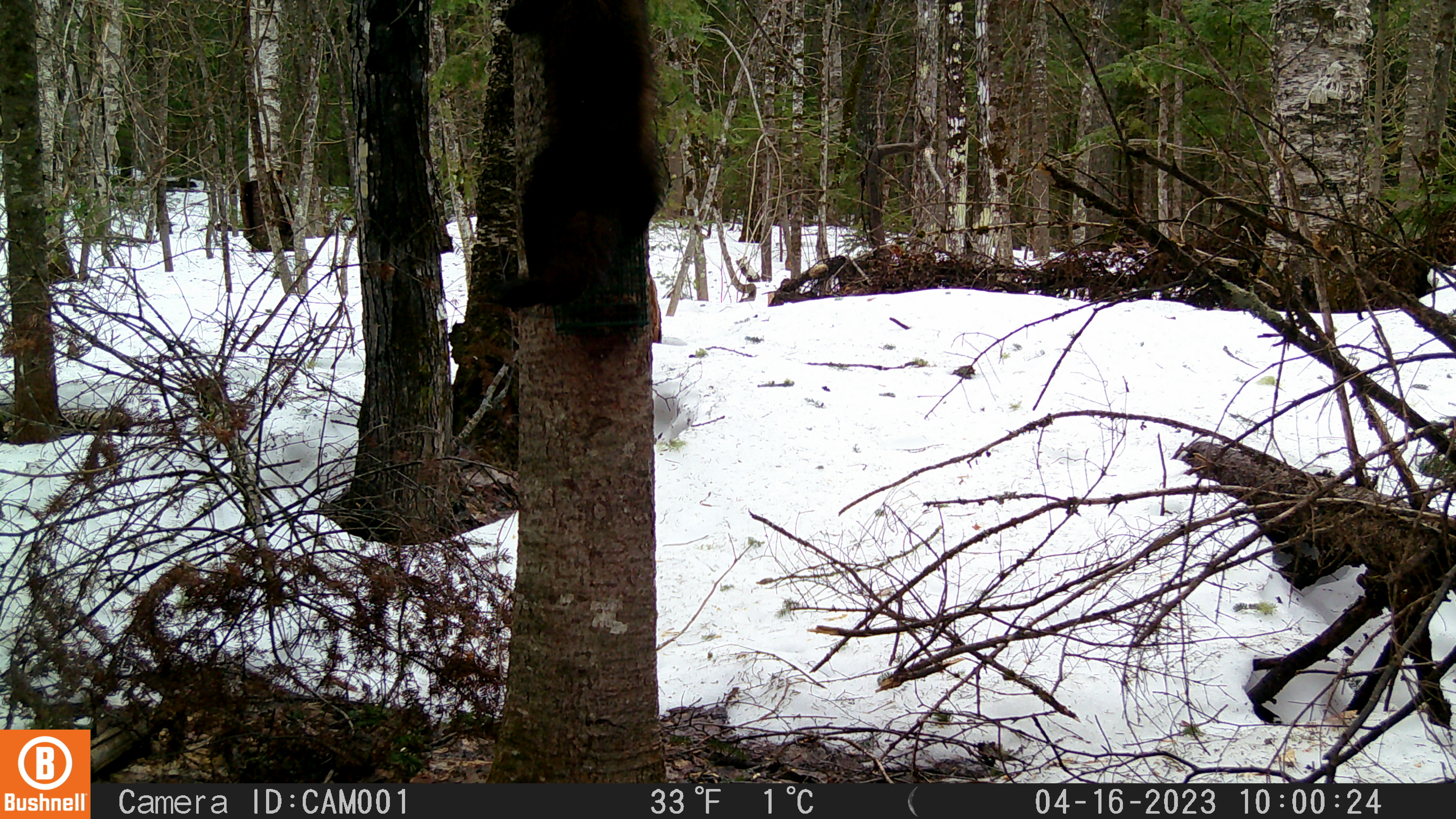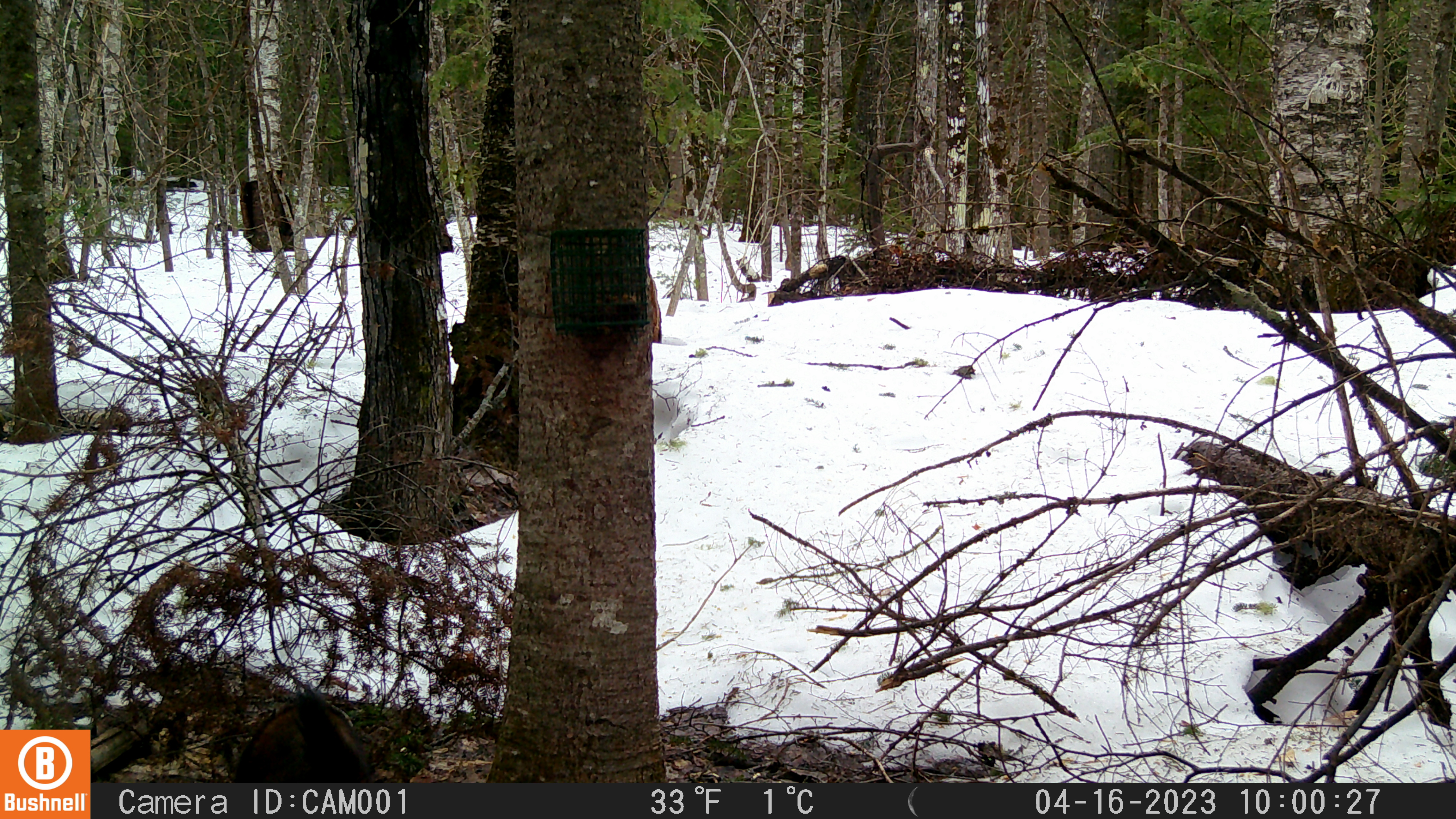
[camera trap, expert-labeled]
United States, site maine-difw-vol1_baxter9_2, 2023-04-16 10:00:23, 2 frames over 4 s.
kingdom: Animalia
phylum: Chordata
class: Mammalia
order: Carnivora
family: Mustelidae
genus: Pekania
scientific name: Pekania pennanti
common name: fisher